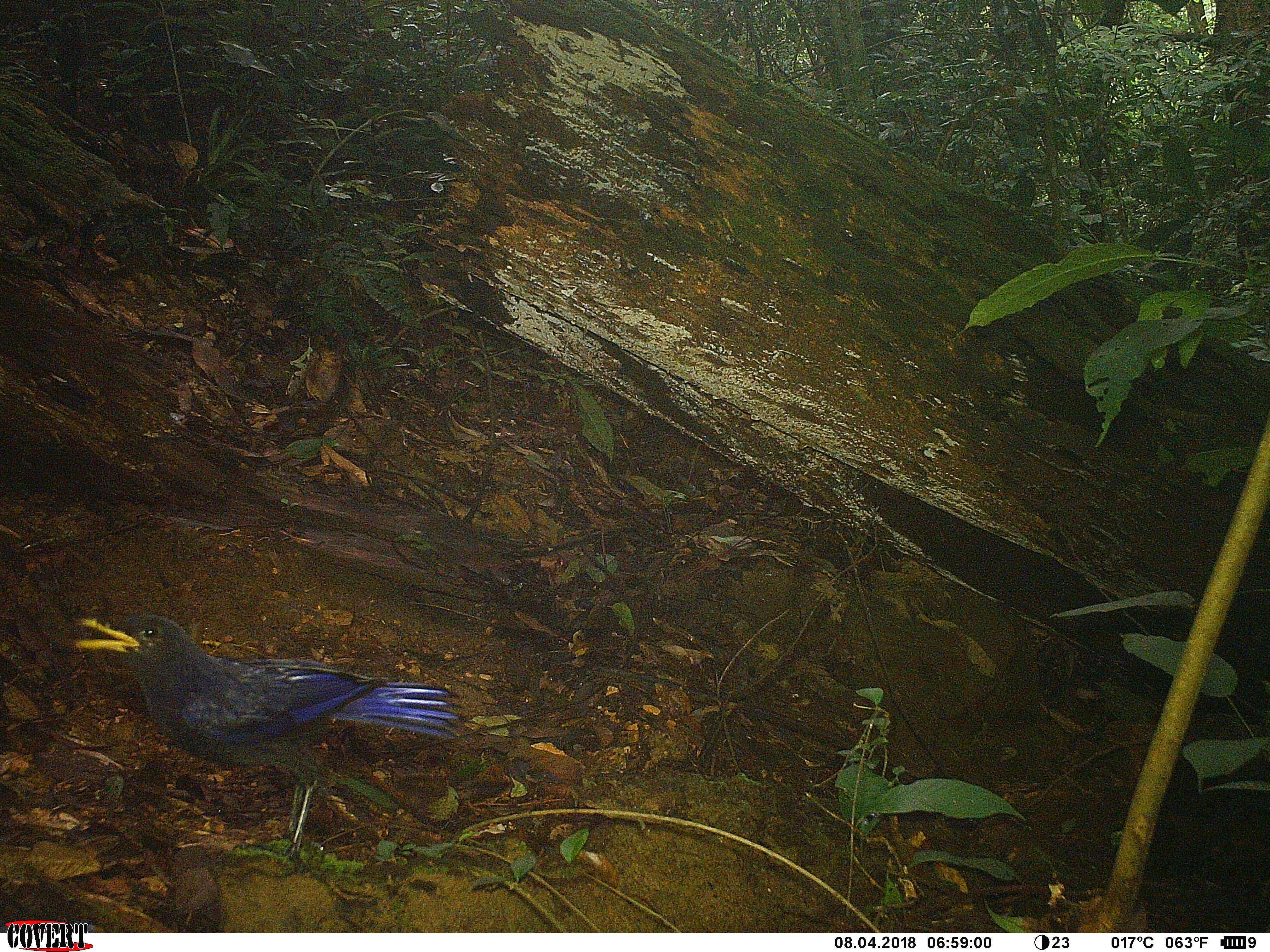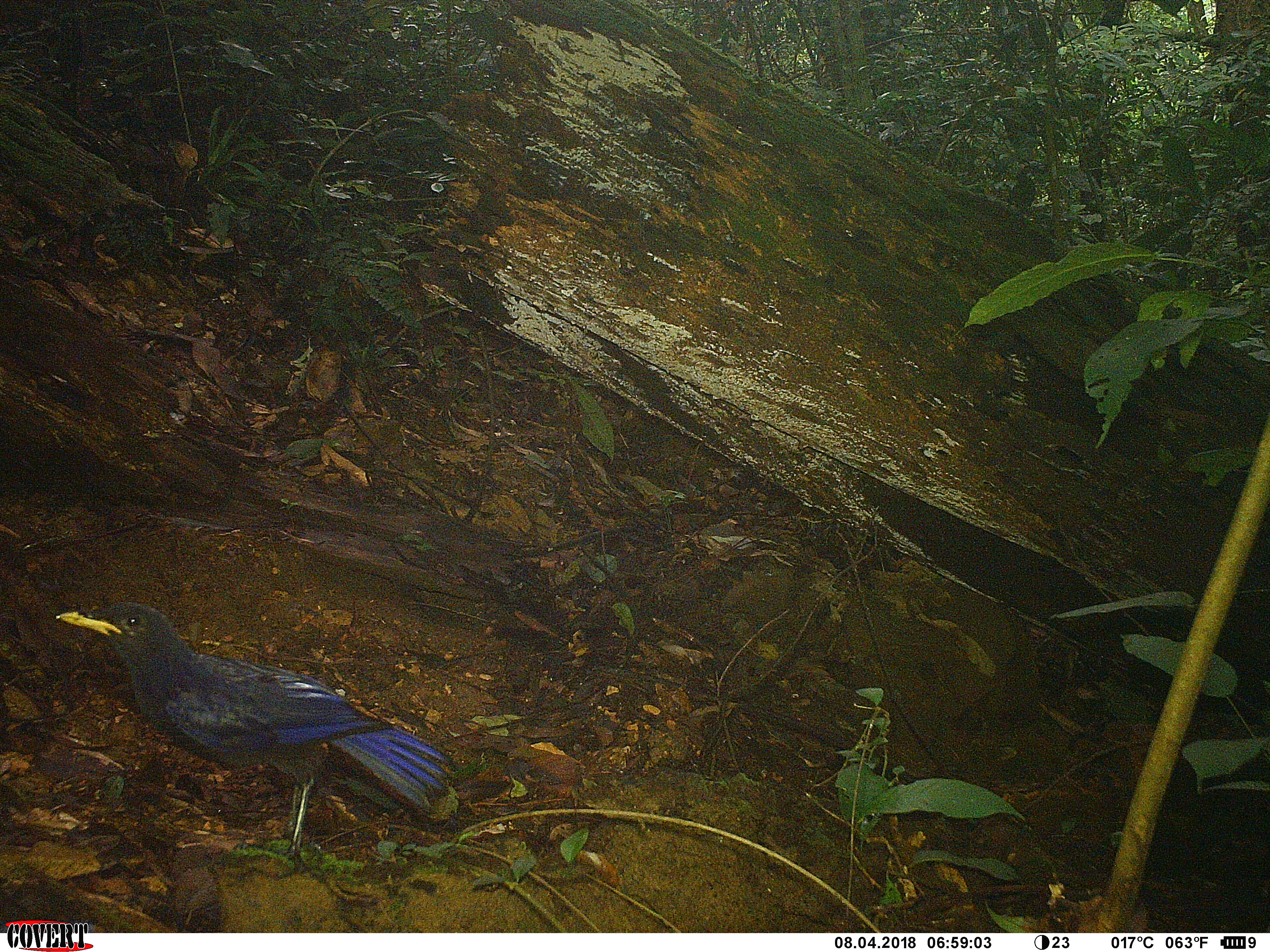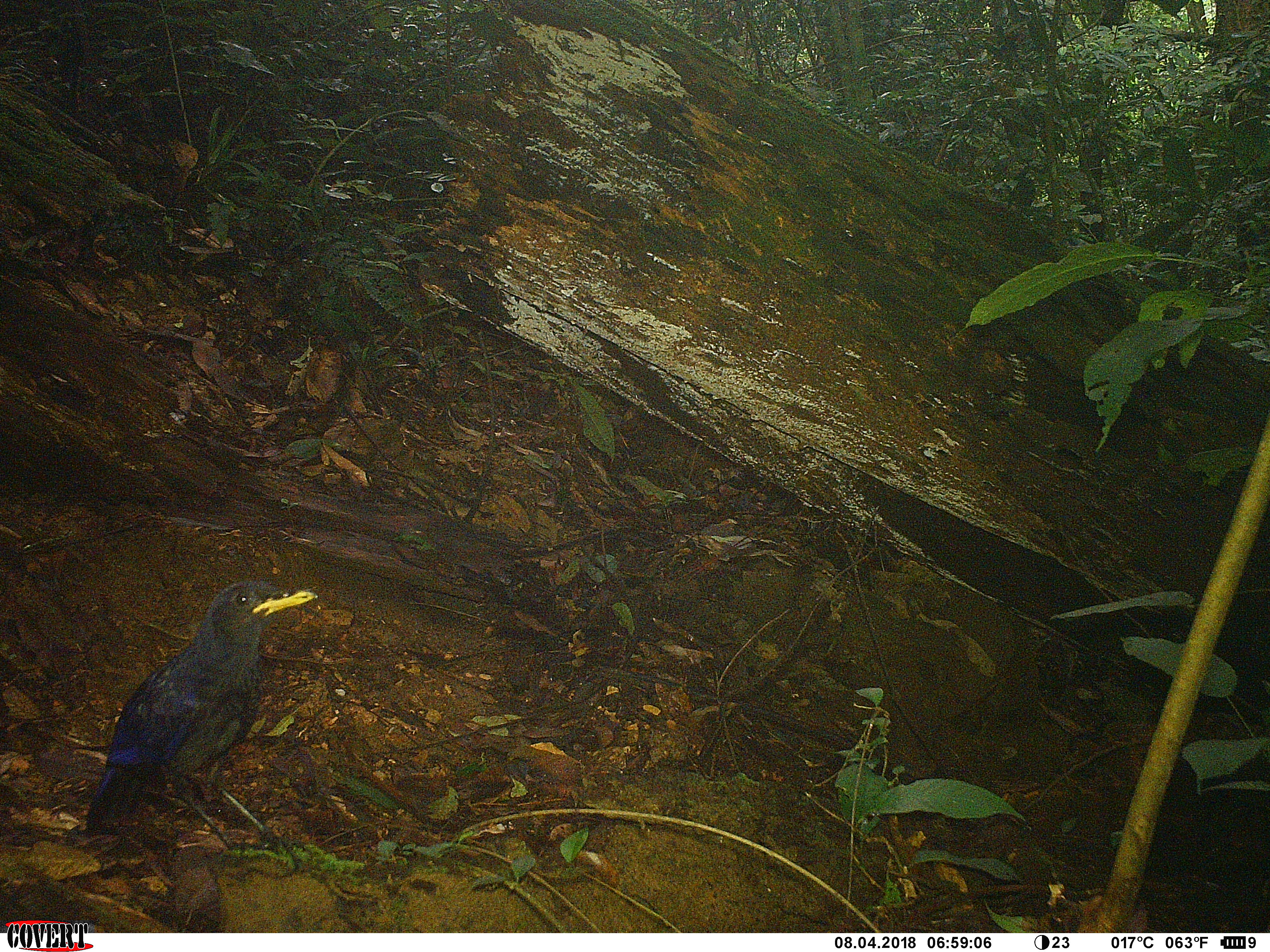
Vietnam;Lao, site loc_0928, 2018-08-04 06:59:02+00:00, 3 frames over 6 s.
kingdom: Animalia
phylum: Chordata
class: Aves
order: Passeriformes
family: Muscicapidae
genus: Myophonus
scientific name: Myophonus caeruleus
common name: blue whistling thrush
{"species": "blue whistling thrush (Myophonus caeruleus)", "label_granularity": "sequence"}